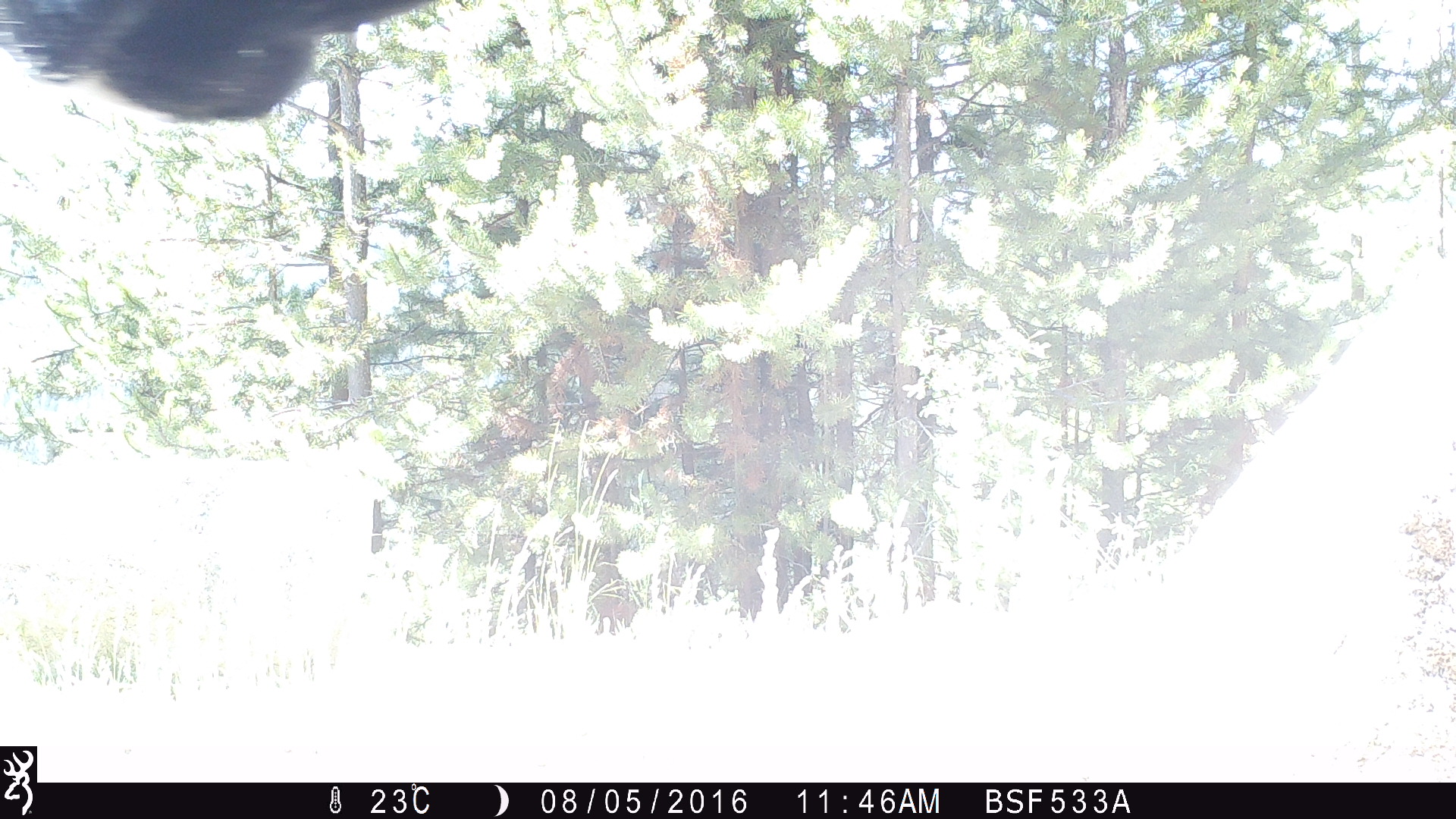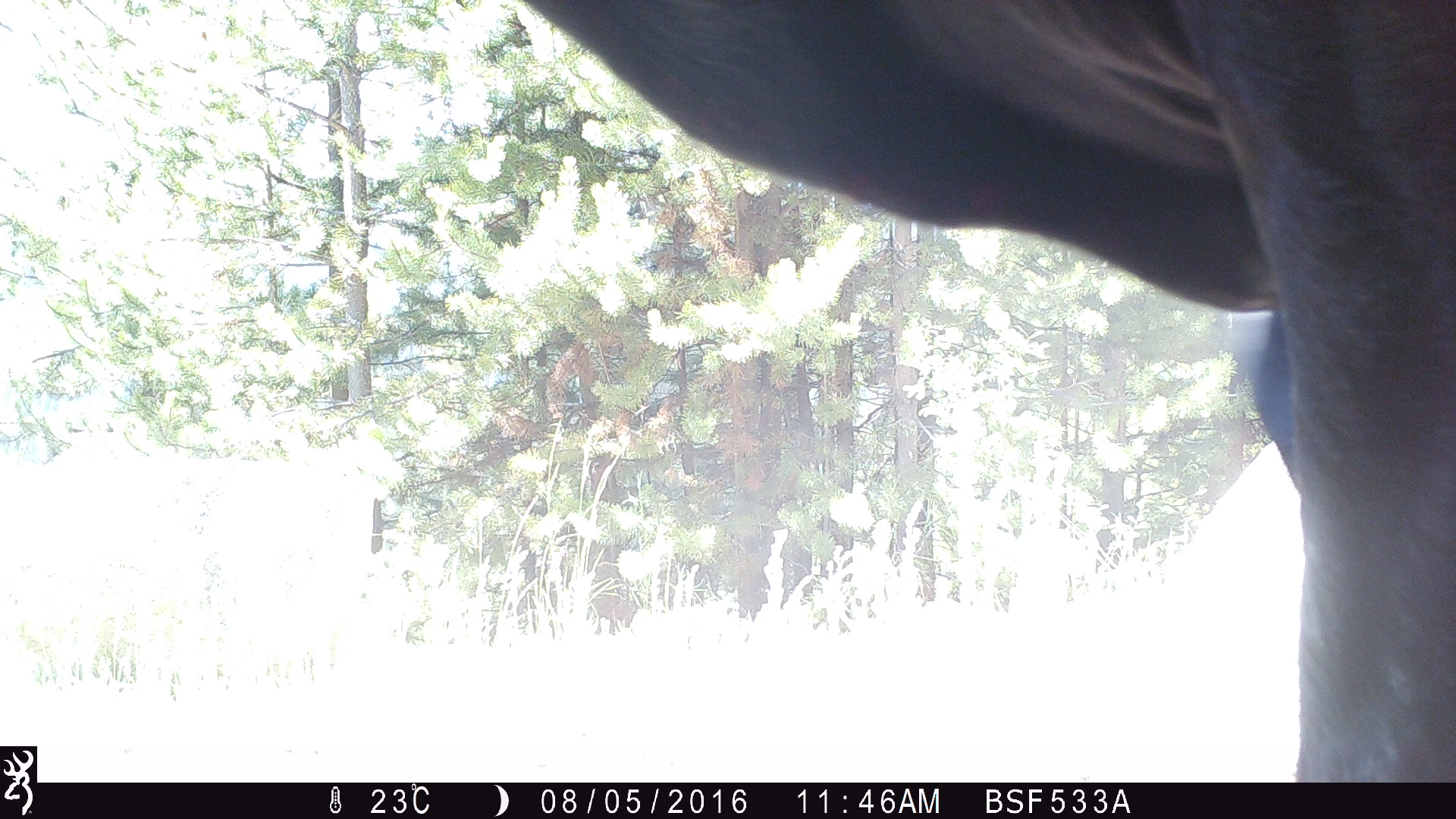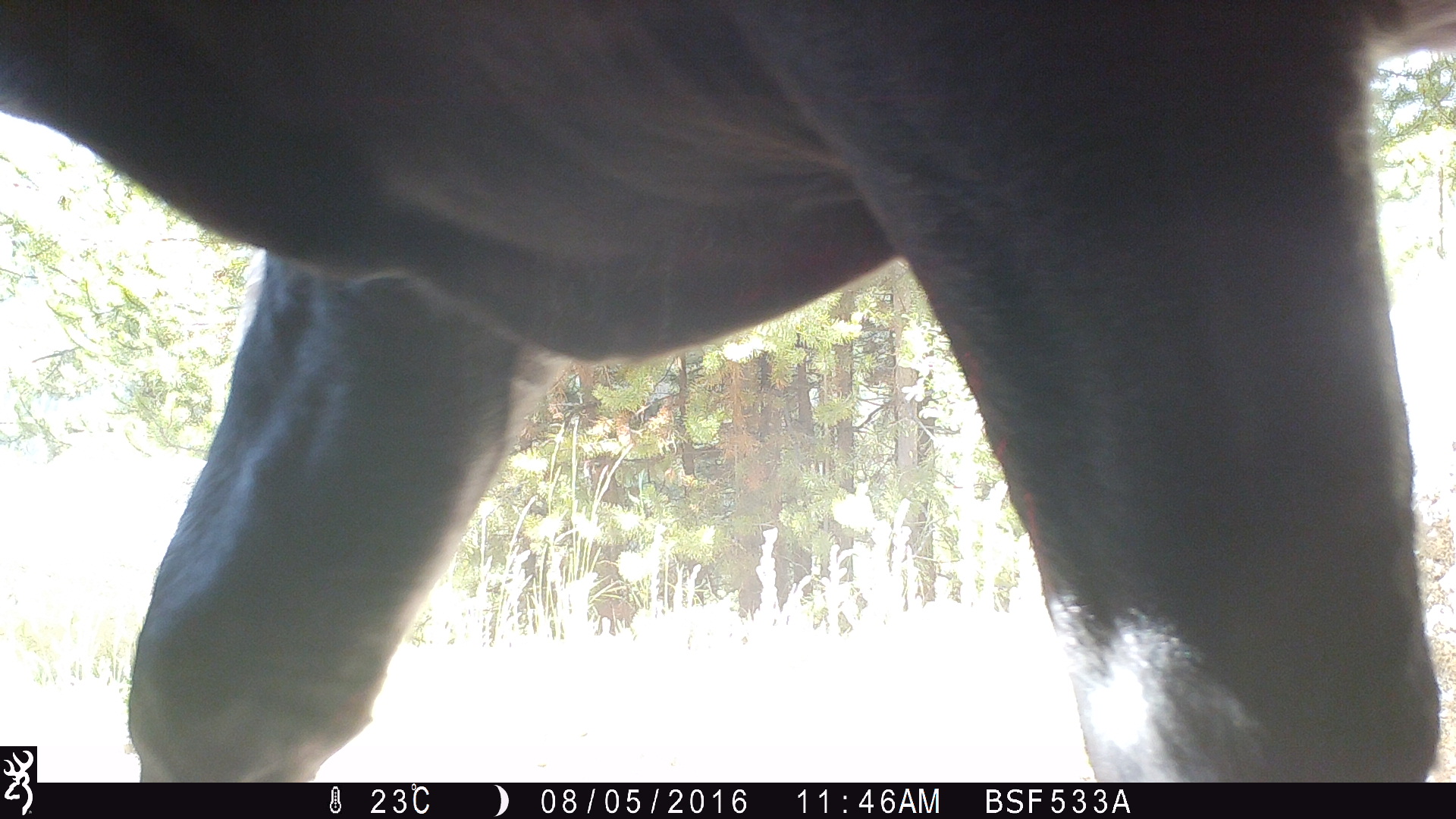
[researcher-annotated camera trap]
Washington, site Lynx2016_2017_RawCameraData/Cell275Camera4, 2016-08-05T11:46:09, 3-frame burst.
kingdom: Animalia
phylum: Chordata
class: Mammalia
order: Artiodactyla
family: Bovidae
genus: Bos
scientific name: Bos taurus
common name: domestic cattle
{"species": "domestic cattle (Bos taurus)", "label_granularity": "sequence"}